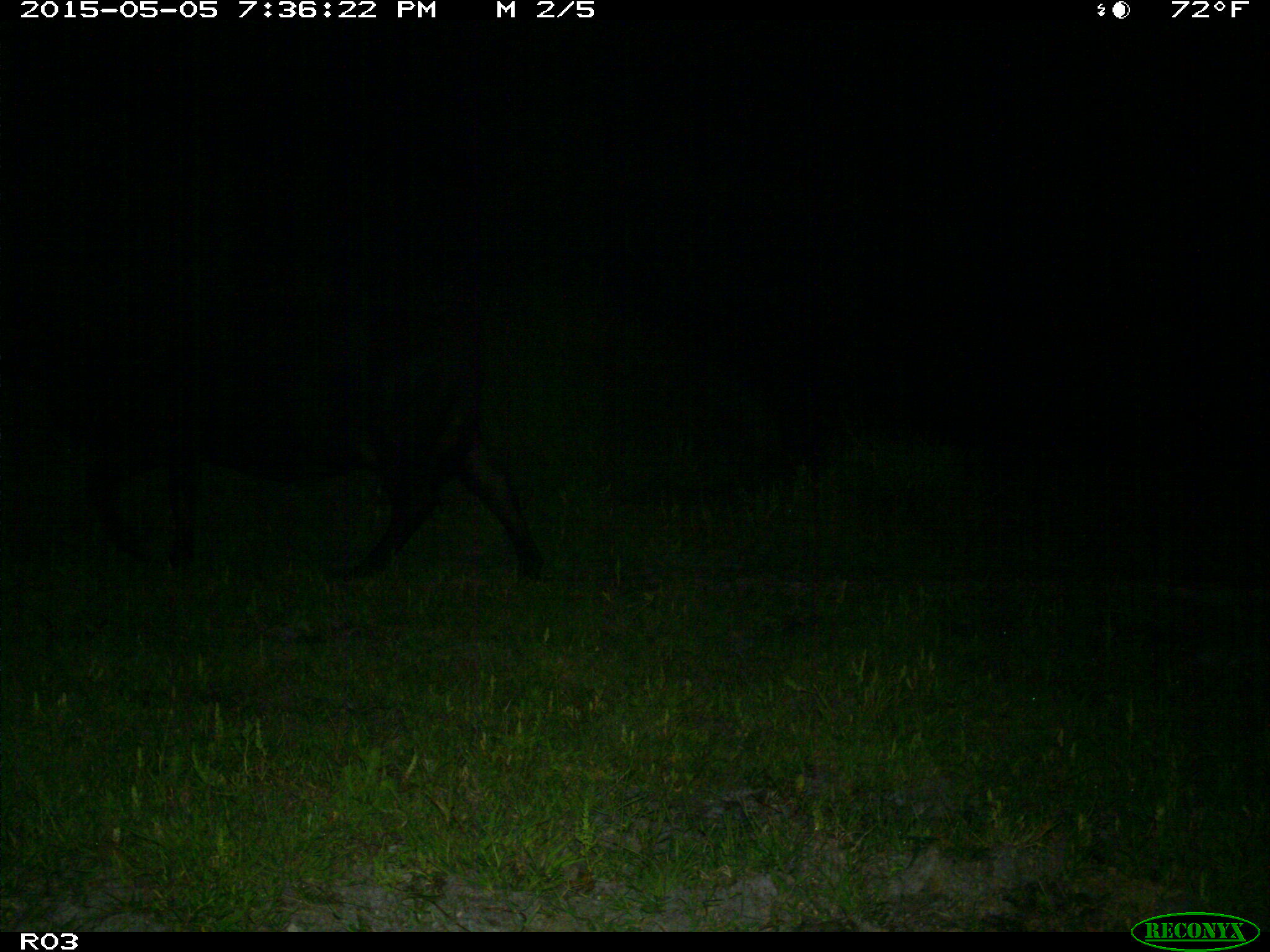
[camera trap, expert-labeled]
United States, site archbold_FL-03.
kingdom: Animalia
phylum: Chordata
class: Mammalia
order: Artiodactyla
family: Bovidae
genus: Bos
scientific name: Bos taurus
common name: domestic cow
Bos taurus (domestic cow).